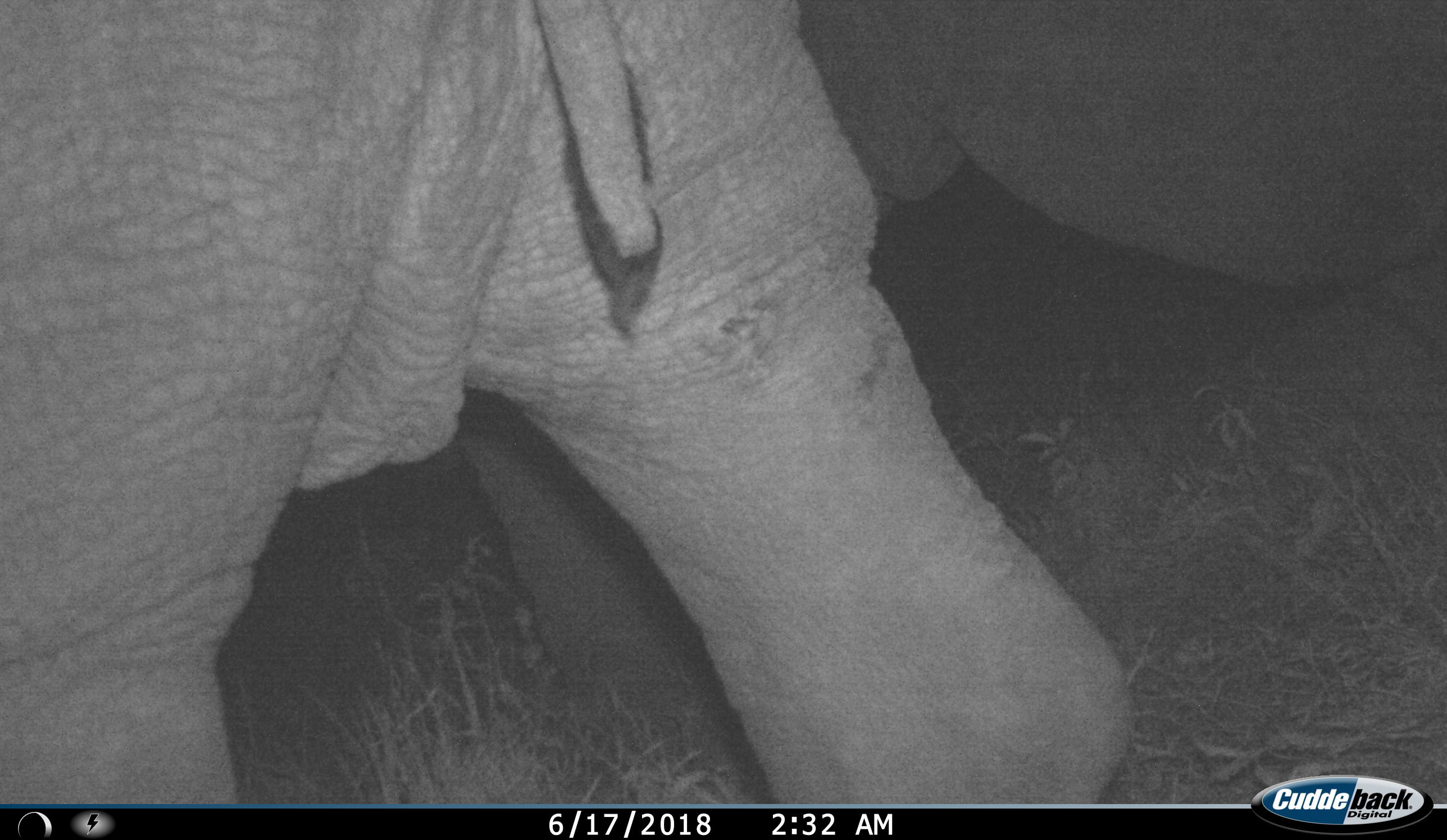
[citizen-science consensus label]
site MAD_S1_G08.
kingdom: Animalia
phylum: Chordata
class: Mammalia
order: Proboscidea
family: Elephantidae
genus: Loxodonta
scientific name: Loxodonta africana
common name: african bush elephant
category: elephant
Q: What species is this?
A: Elephant (african bush elephant) (Loxodonta africana).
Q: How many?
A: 2.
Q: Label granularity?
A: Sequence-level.